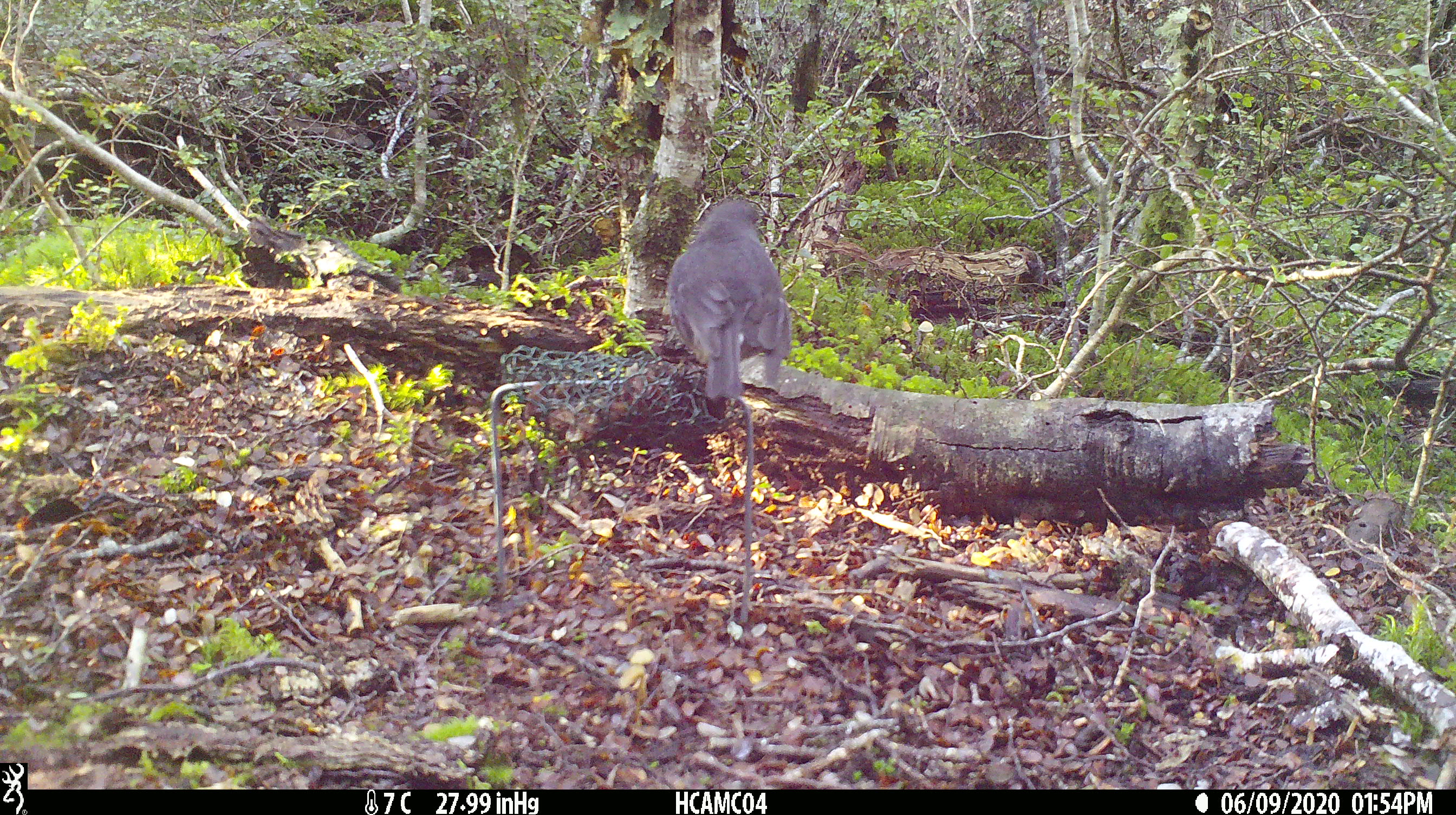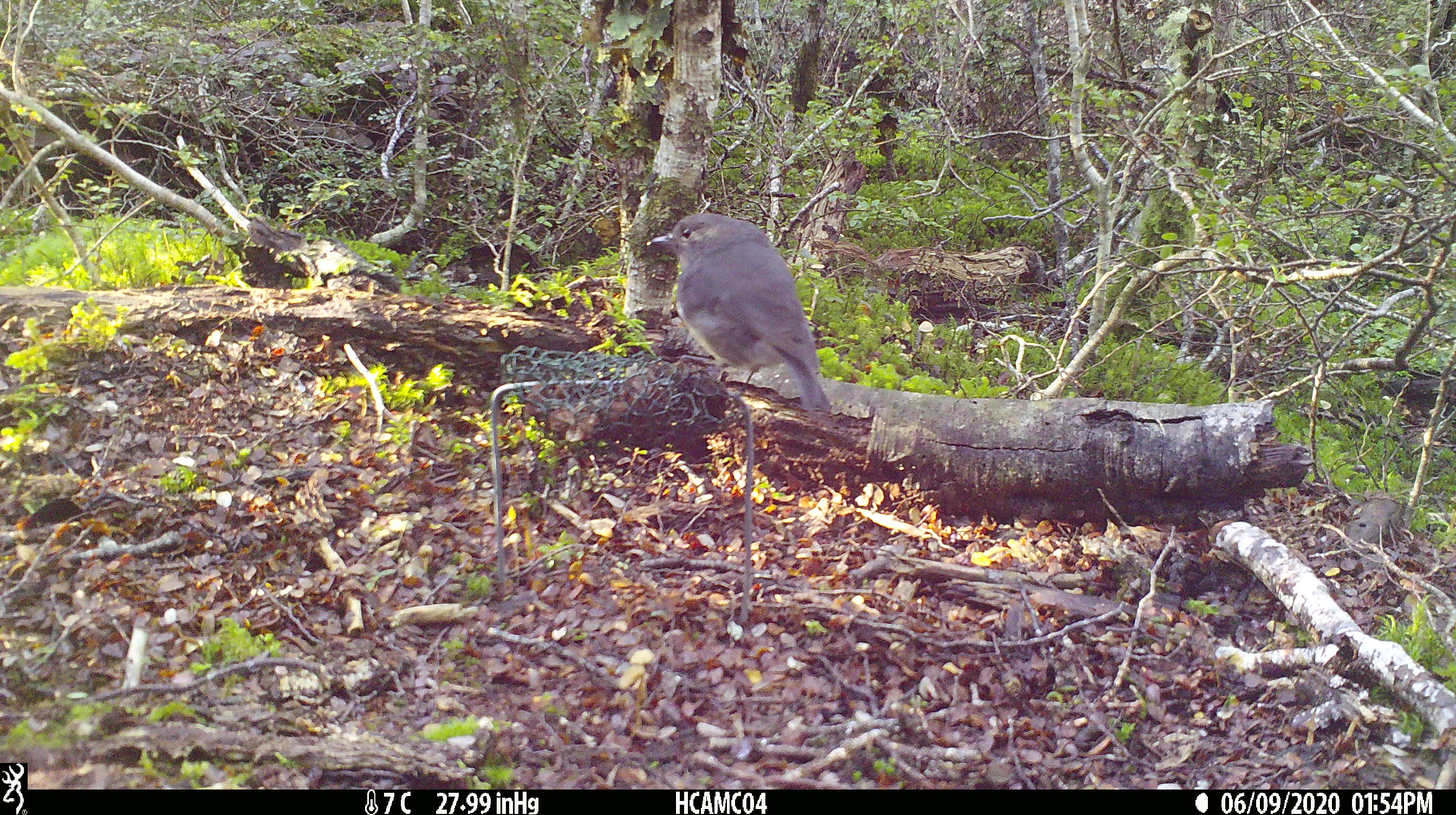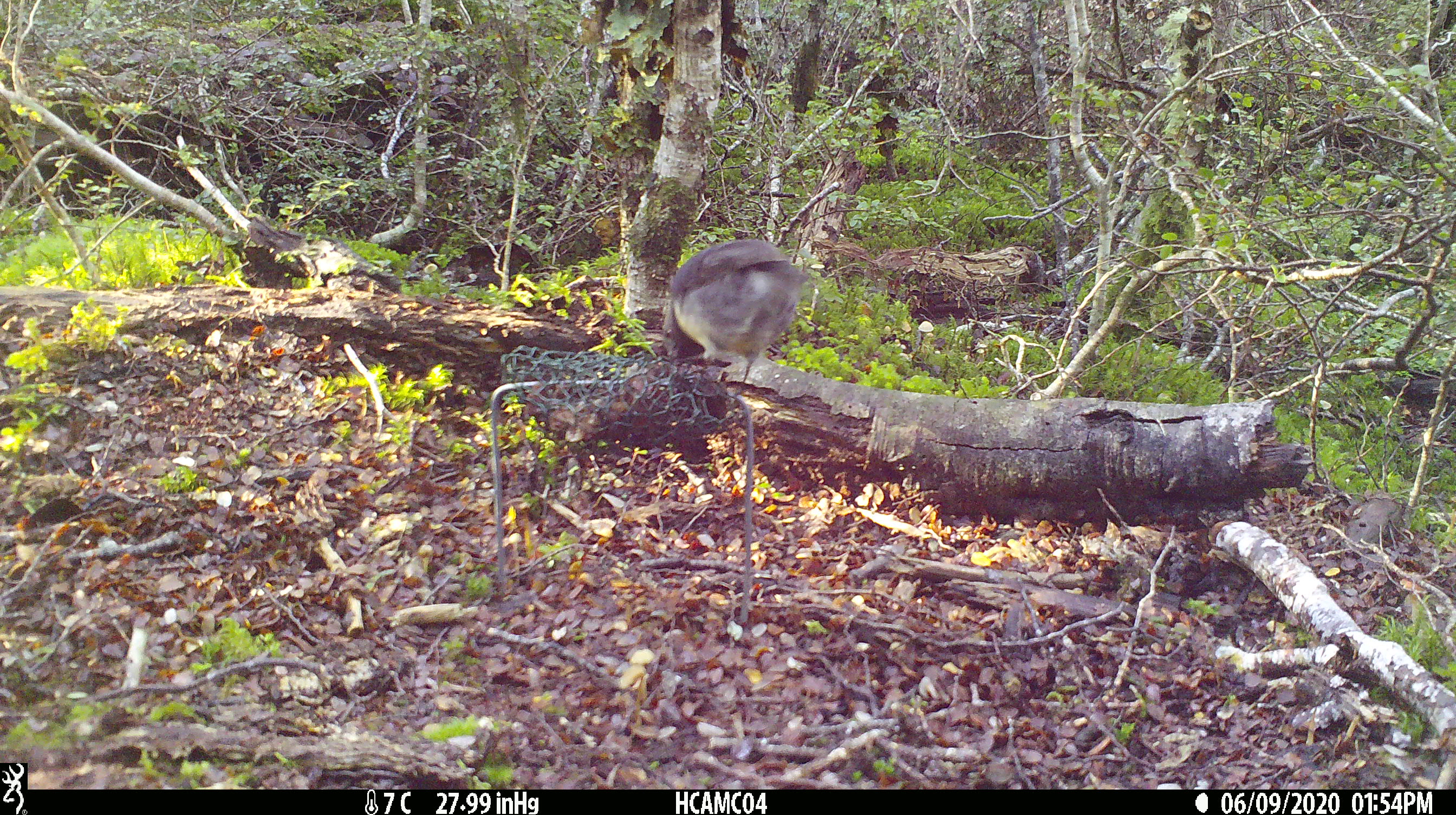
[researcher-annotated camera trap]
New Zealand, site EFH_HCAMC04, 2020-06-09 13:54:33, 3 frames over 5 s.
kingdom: Animalia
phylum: Chordata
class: Aves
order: Passeriformes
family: Petroicidae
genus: Petroica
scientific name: Petroica australis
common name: new zealand robin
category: robin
Robin (new zealand robin) (Petroica australis).